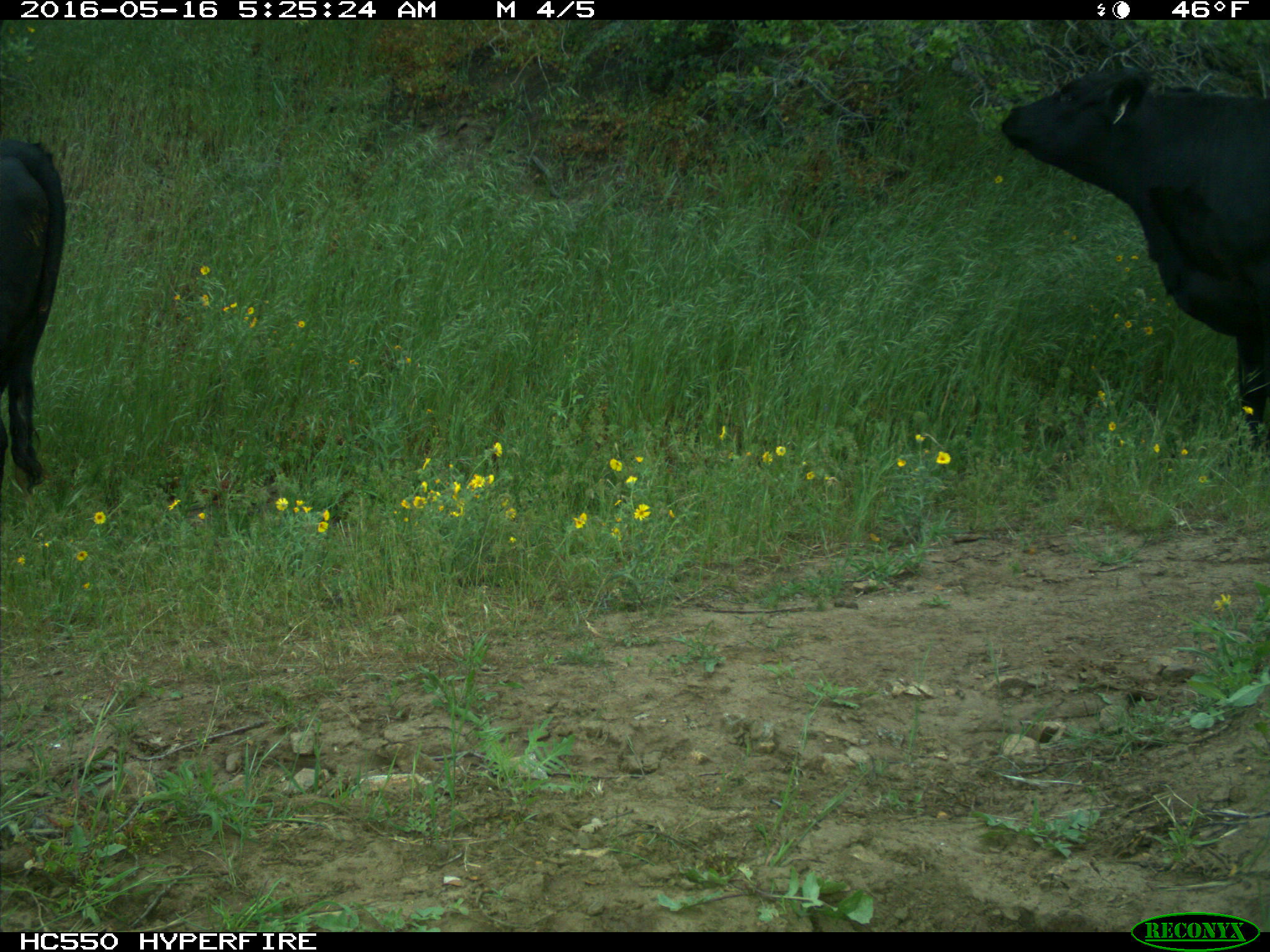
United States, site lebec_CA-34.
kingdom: Animalia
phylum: Chordata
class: Mammalia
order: Artiodactyla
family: Bovidae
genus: Bos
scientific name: Bos taurus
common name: domestic cow